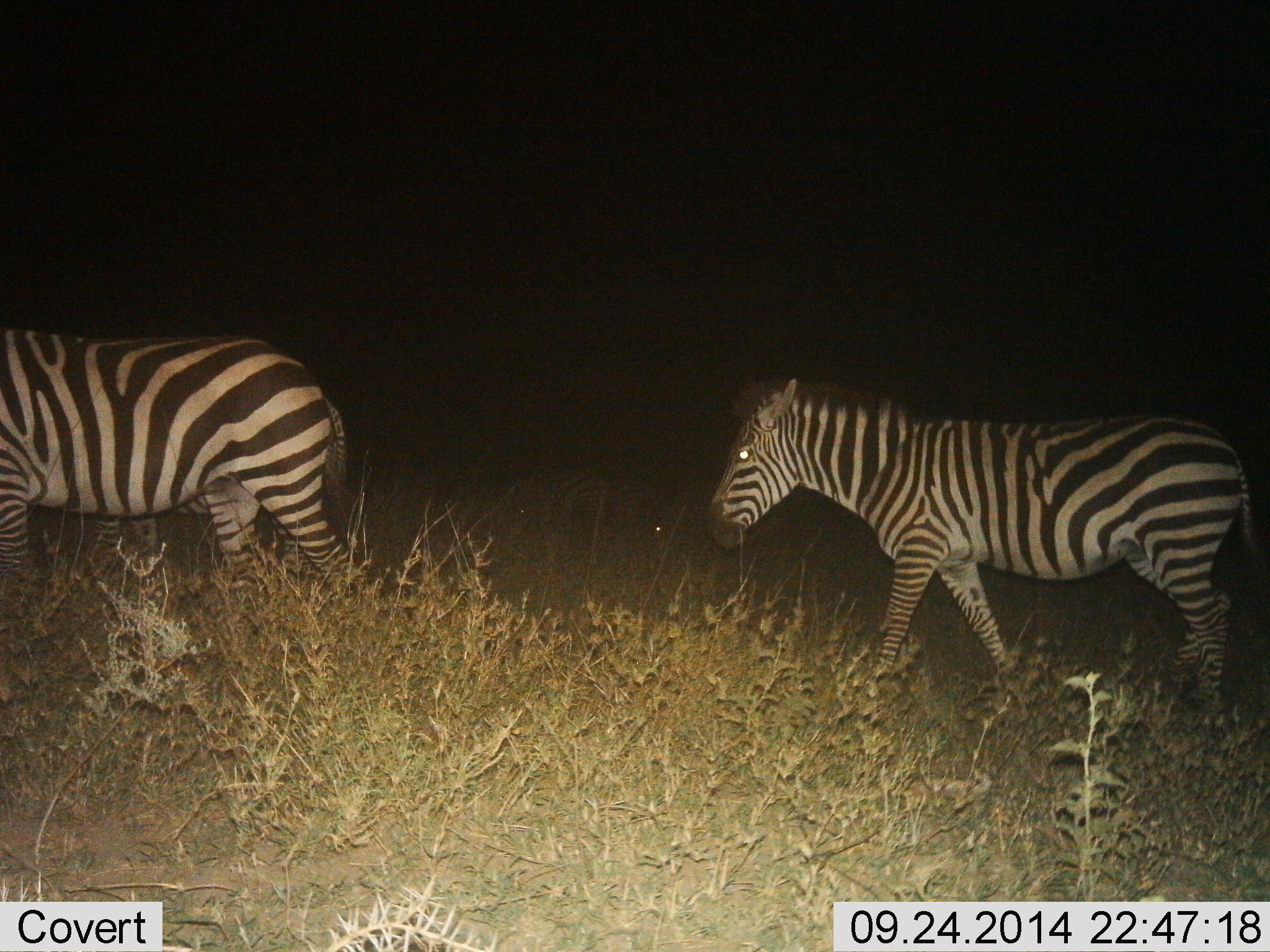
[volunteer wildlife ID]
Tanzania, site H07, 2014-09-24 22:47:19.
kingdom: Animalia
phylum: Chordata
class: Mammalia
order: Perissodactyla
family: Equidae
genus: Equus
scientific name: Equus quagga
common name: plains zebra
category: zebra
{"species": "zebra (plains zebra) (Equus quagga)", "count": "2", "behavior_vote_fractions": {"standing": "0%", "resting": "0%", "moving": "100%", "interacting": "0%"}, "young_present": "0%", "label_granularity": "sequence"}